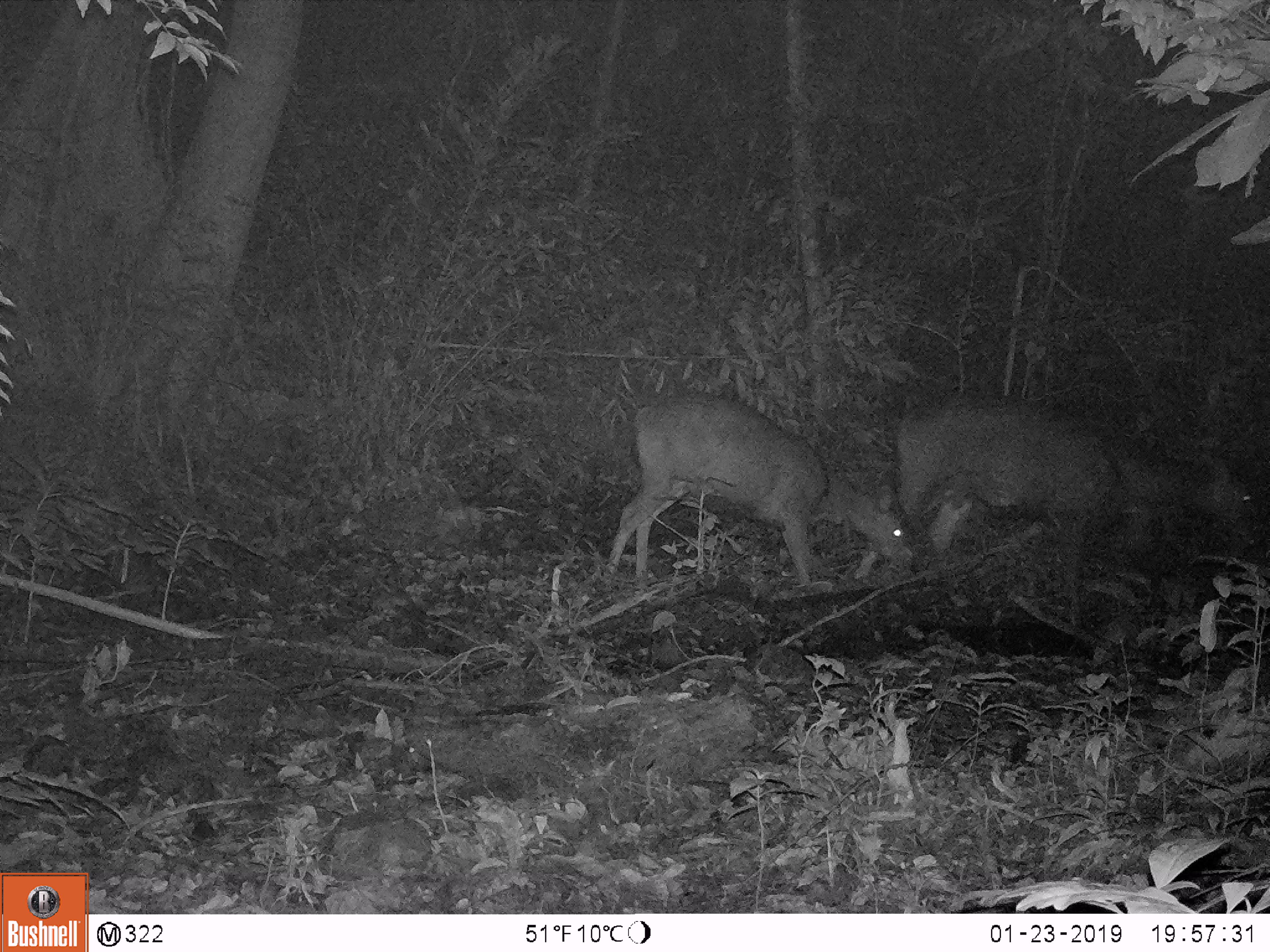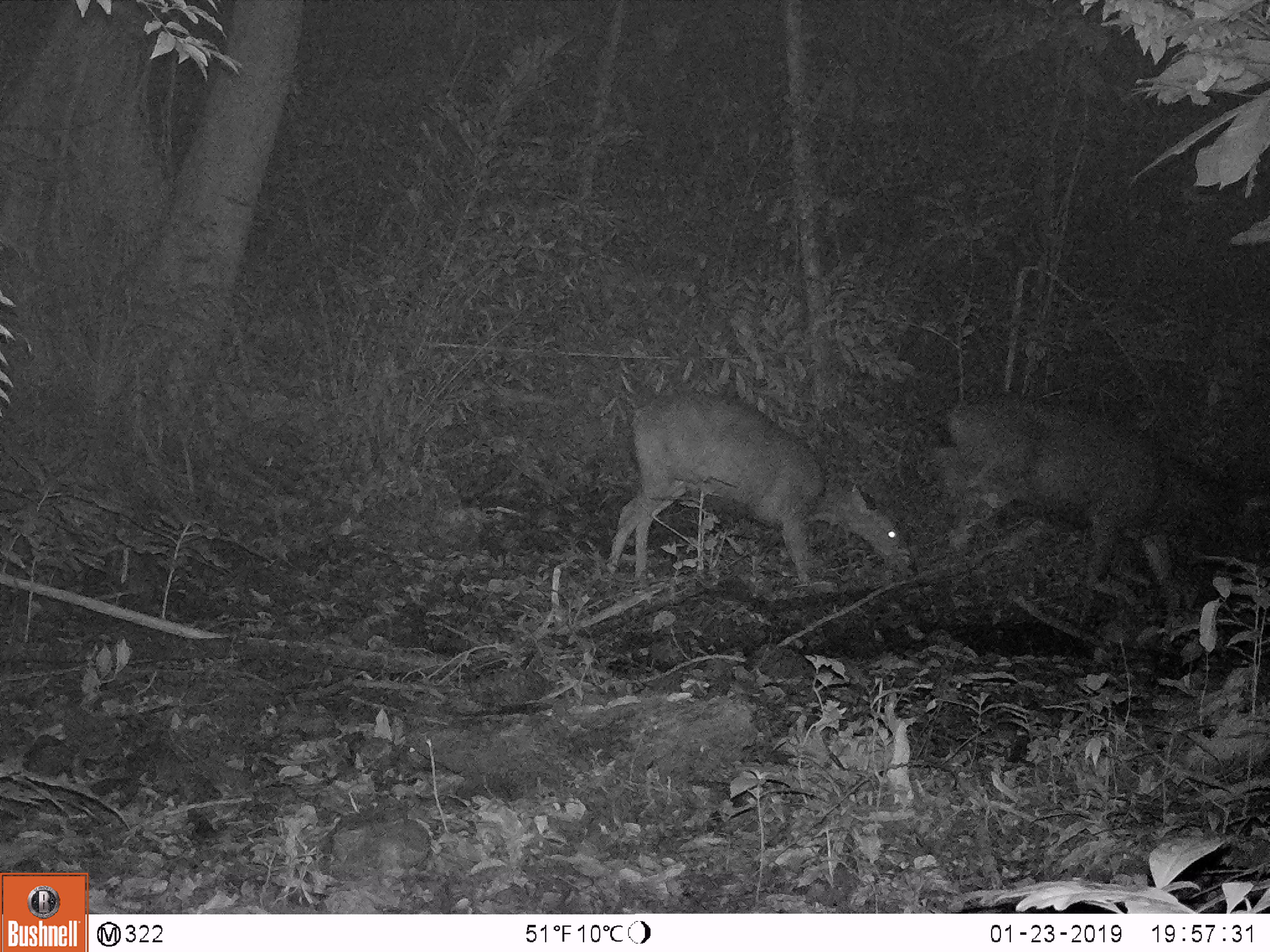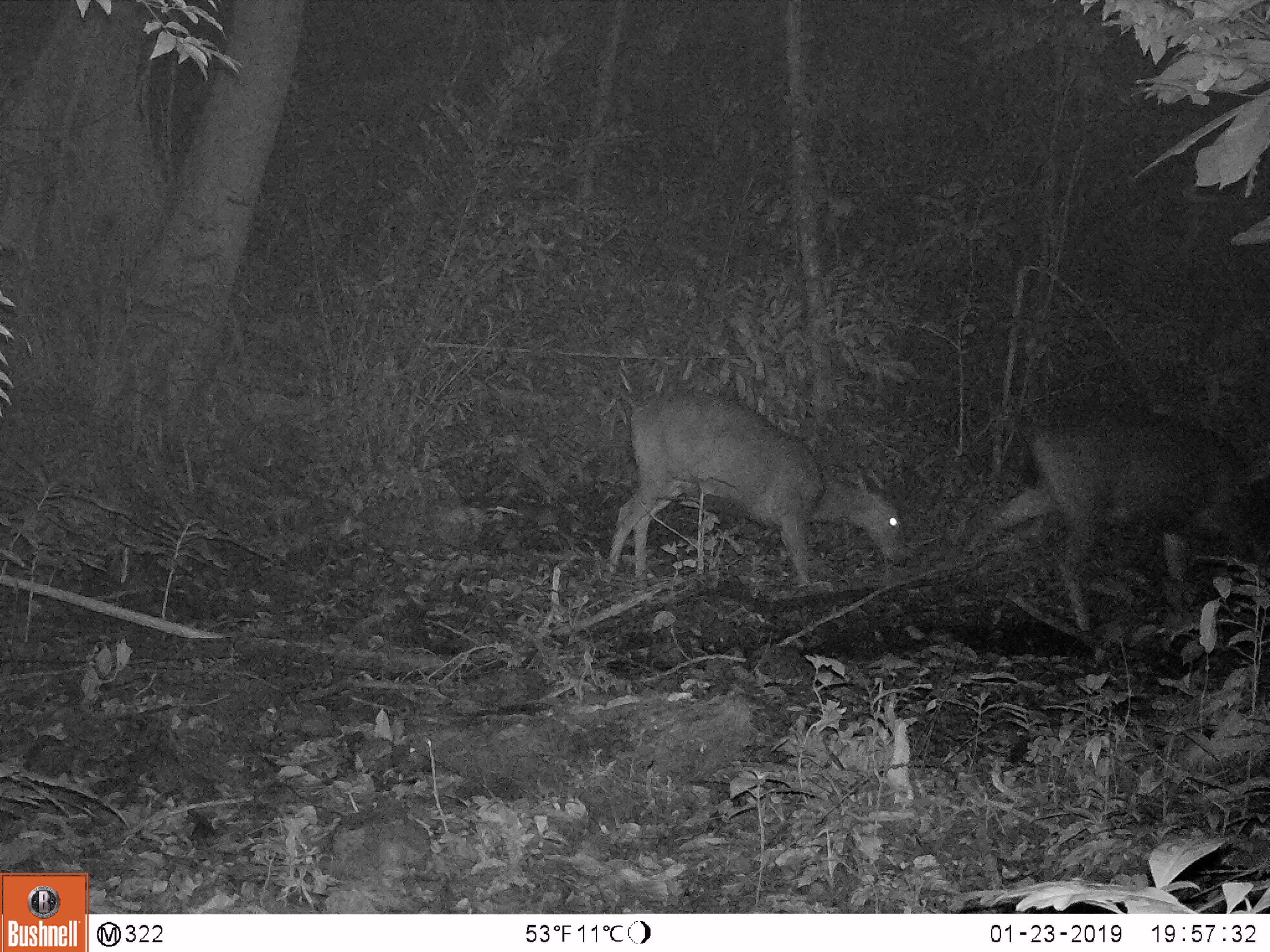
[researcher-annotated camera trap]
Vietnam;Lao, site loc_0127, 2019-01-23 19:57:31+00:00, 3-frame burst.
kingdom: Animalia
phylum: Chordata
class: Mammalia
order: Artiodactyla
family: Cervidae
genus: Rusa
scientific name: Rusa unicolor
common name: sambar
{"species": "sambar (Rusa unicolor)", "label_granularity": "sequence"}